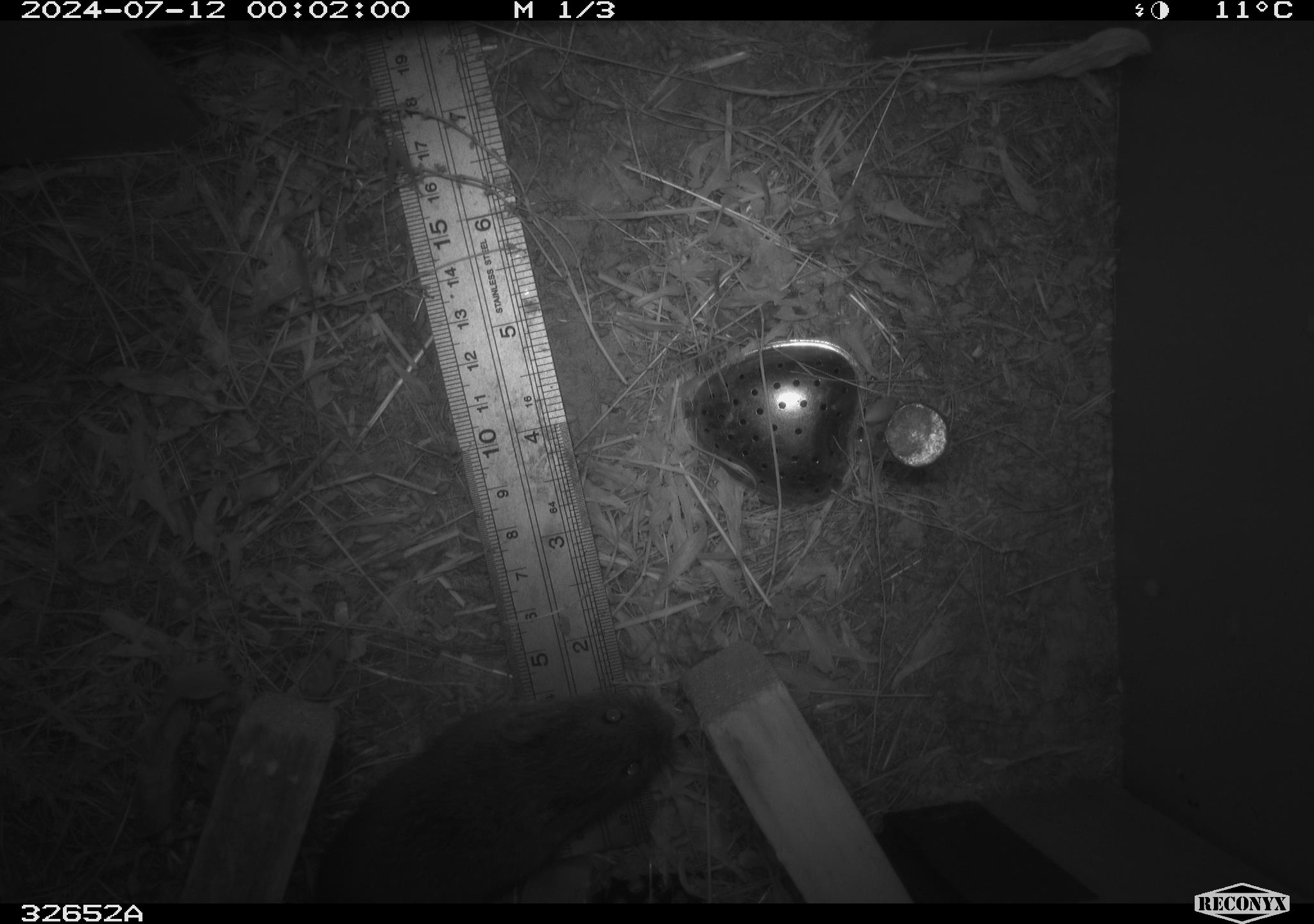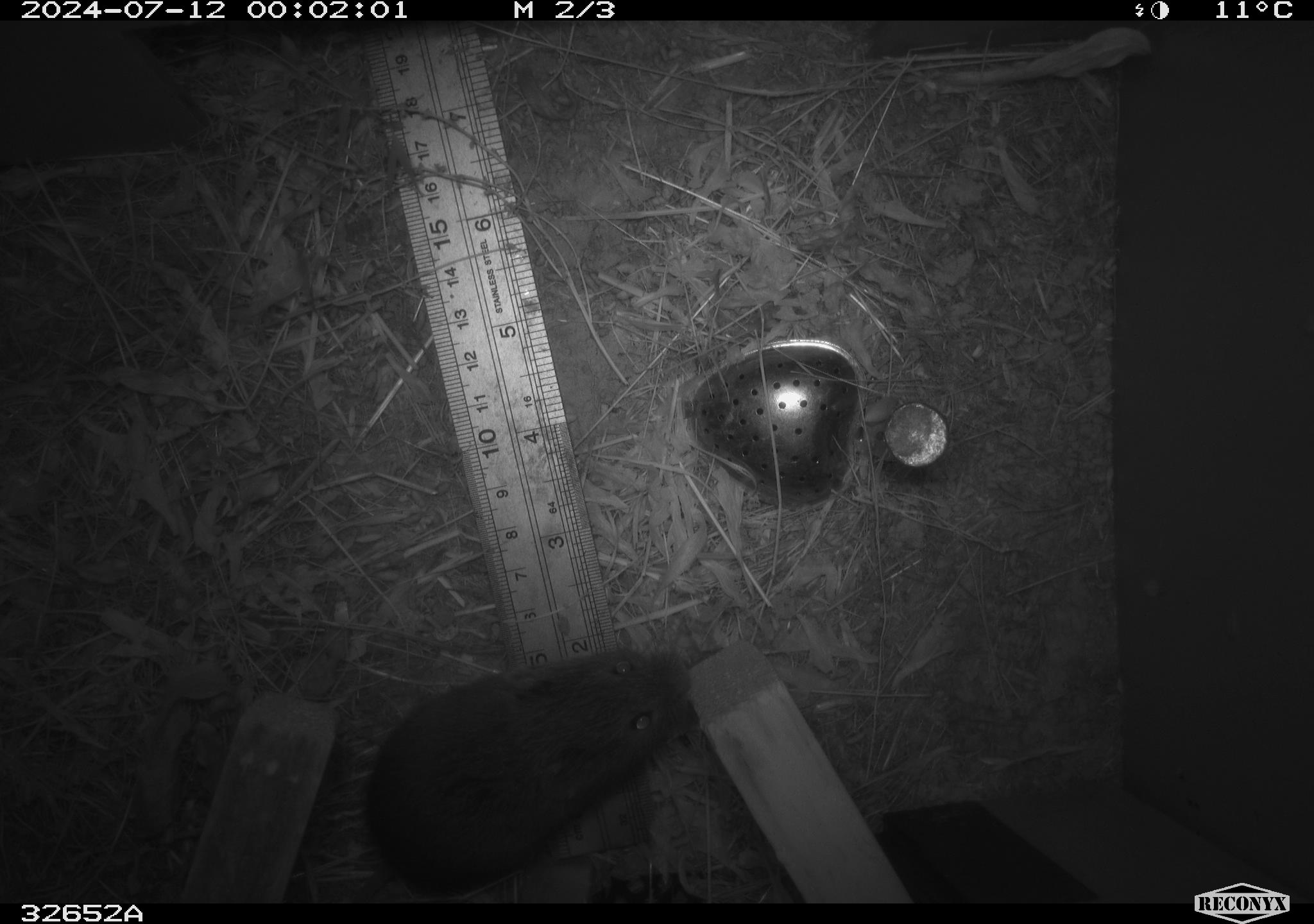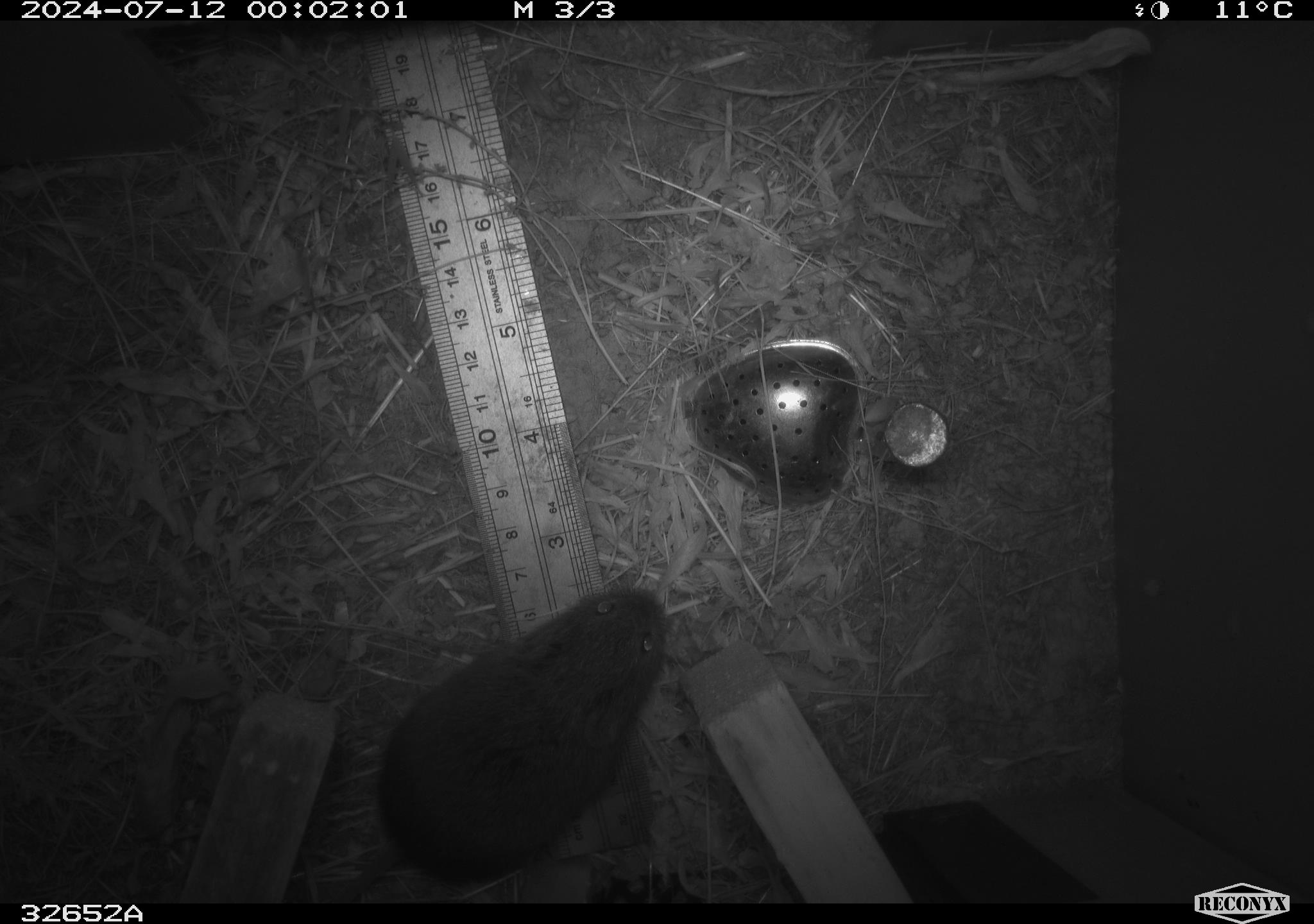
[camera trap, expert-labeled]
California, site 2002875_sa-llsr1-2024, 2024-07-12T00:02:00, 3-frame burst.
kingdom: Animalia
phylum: Chordata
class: Mammalia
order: Rodentia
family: Cricetidae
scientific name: Arvicolinae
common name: voles, lemmings, and muskrats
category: arvicolinae subfamily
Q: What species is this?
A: Arvicolinae subfamily (voles, lemmings, and muskrats) (Arvicolinae).